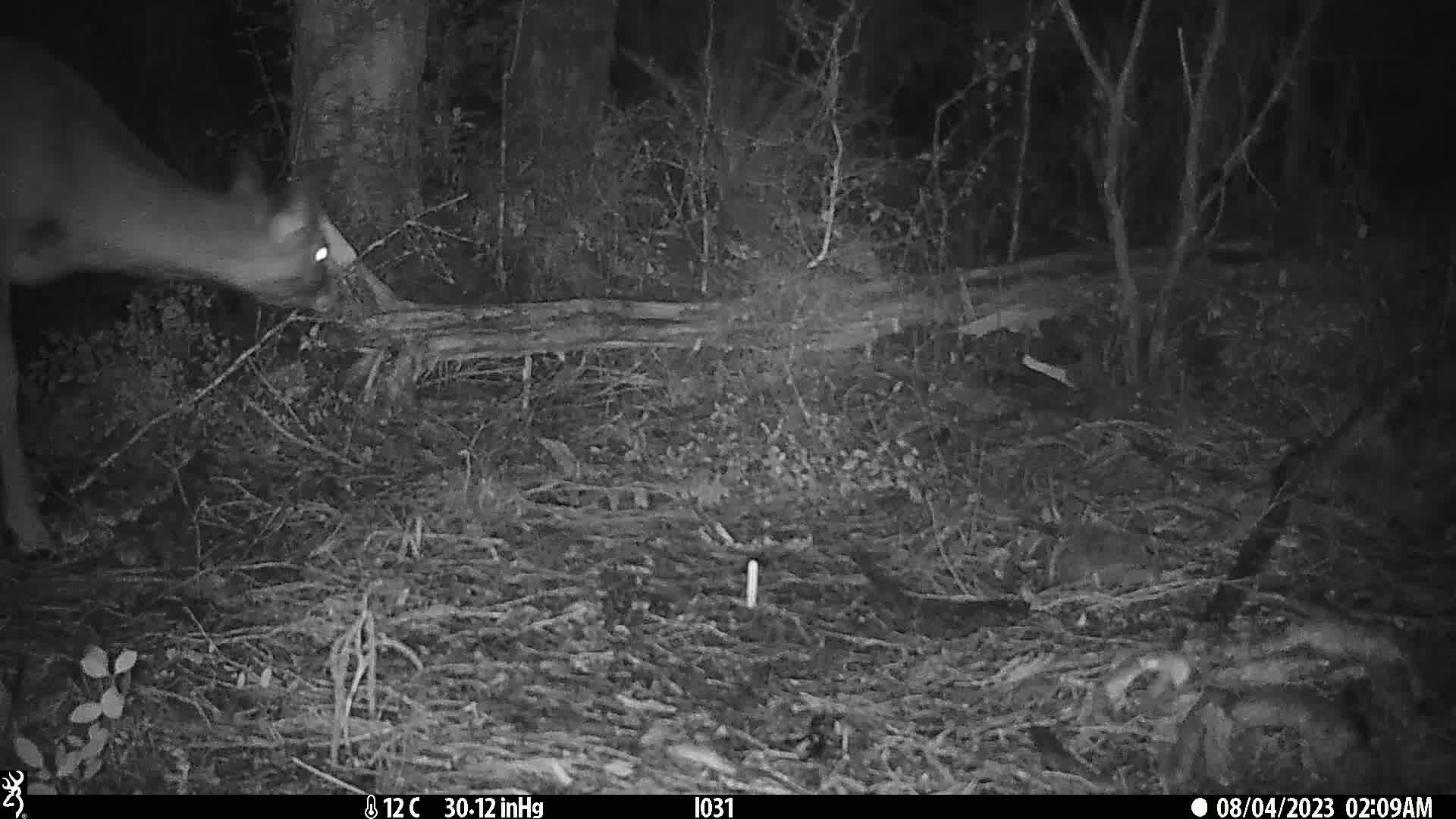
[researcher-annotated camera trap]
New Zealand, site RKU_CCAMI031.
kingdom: Animalia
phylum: Chordata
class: Mammalia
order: Artiodactyla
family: Cervidae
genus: Odocoileus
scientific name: Odocoileus virginianus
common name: white-tailed deer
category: white tailed deer